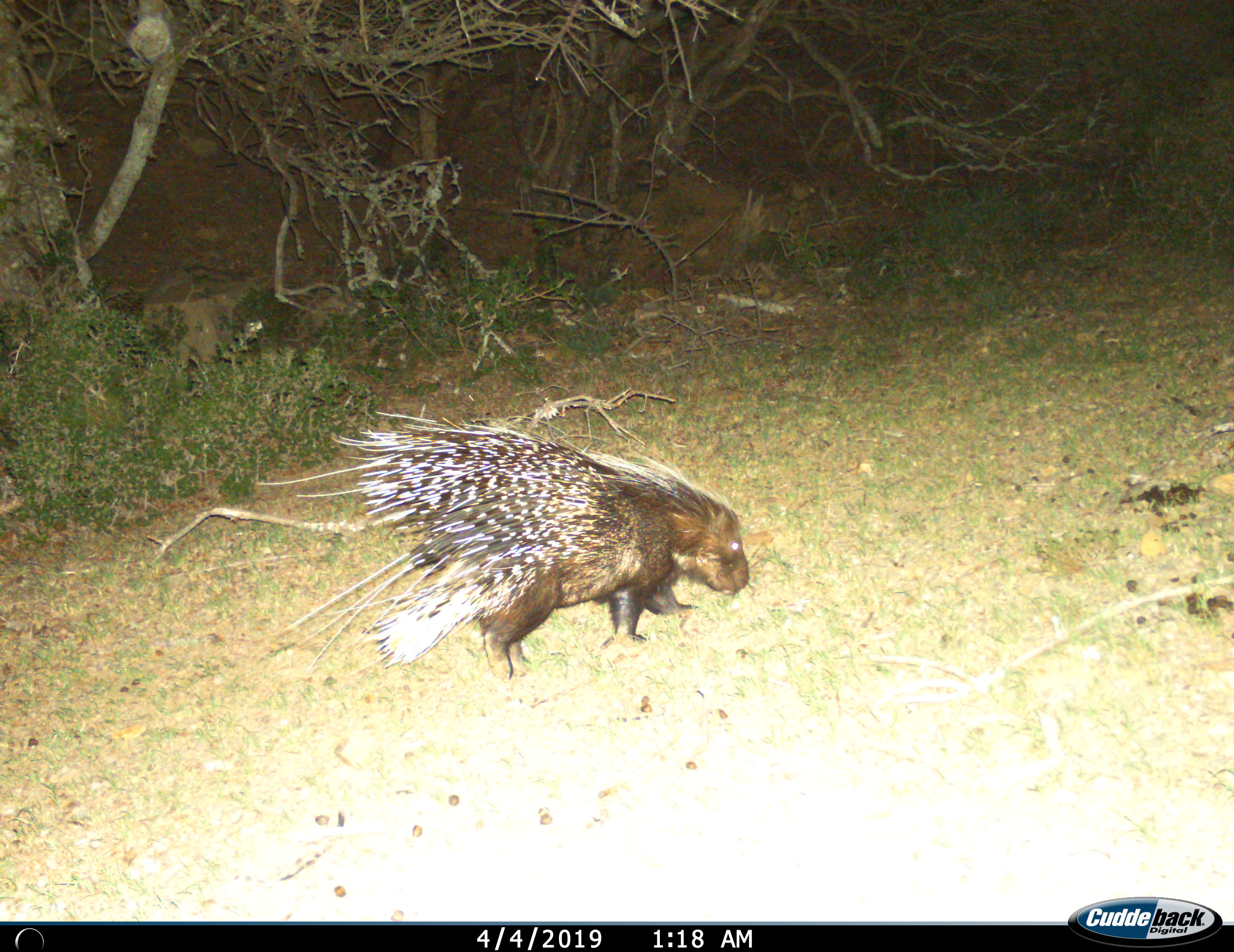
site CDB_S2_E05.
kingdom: Animalia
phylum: Chordata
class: Mammalia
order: Rodentia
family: Hystricidae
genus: Hystrix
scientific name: Hystrix cristata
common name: crested porcupine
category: porcupine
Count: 1.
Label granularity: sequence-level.